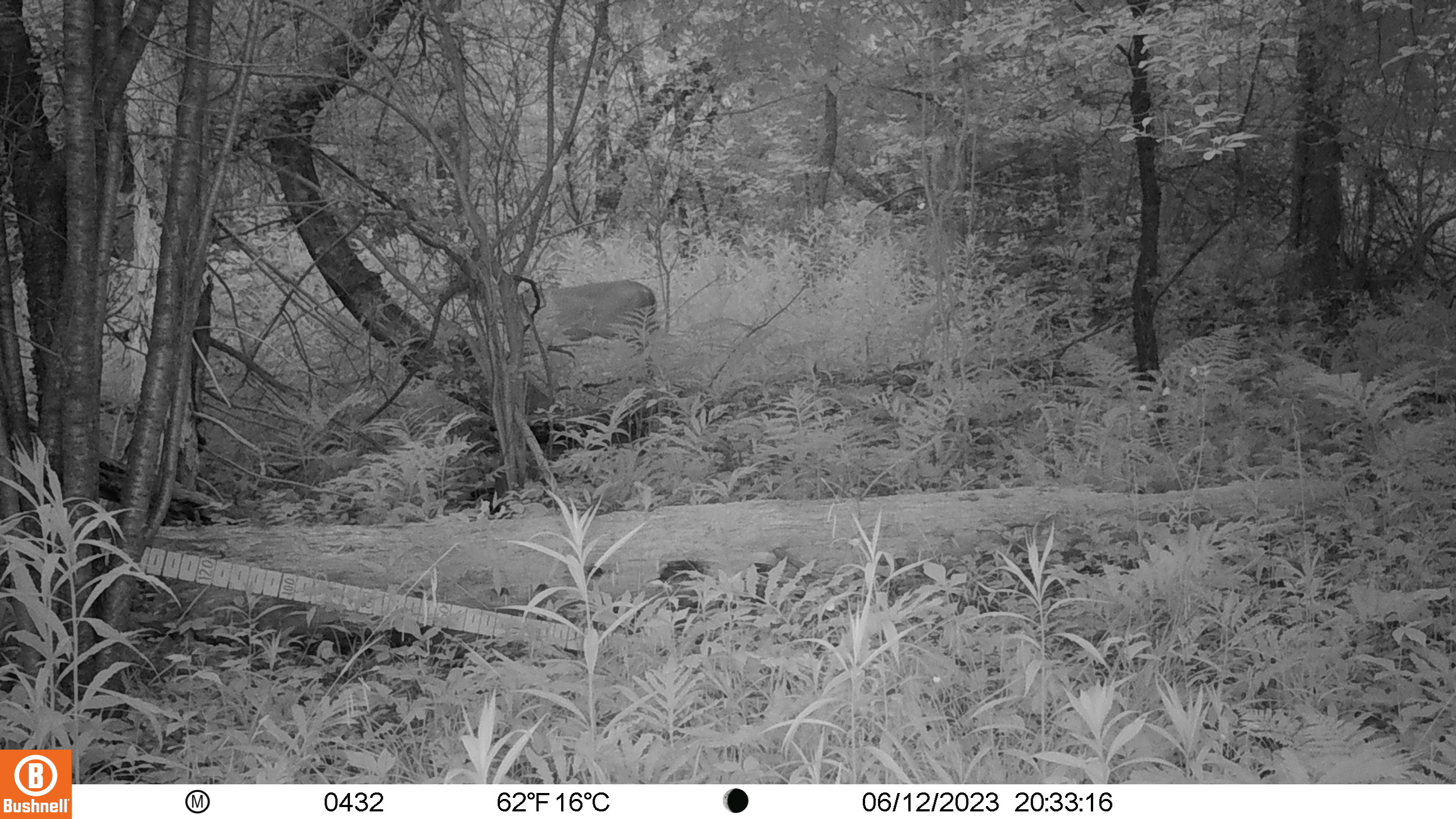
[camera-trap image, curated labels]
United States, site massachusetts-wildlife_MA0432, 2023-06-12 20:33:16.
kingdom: Animalia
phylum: Chordata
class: Mammalia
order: Artiodactyla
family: Cervidae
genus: Odocoileus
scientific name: Odocoileus virginianus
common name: white-tailed deer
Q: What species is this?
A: White-tailed deer (Odocoileus virginianus).